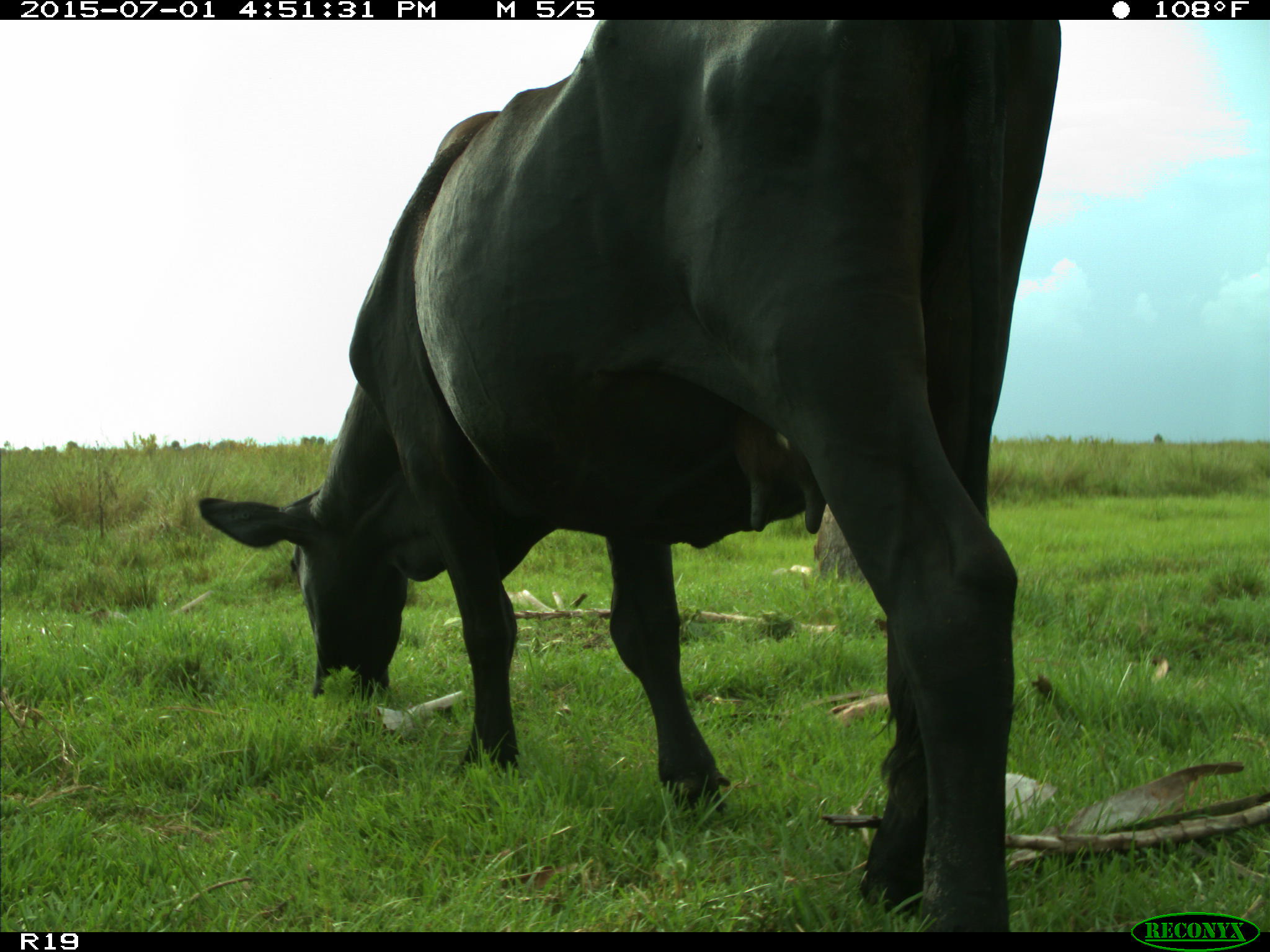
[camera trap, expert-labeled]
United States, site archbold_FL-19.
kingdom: Animalia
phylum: Chordata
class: Mammalia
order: Artiodactyla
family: Bovidae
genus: Bos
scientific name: Bos taurus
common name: domestic cow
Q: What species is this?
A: Bos taurus (domestic cow).